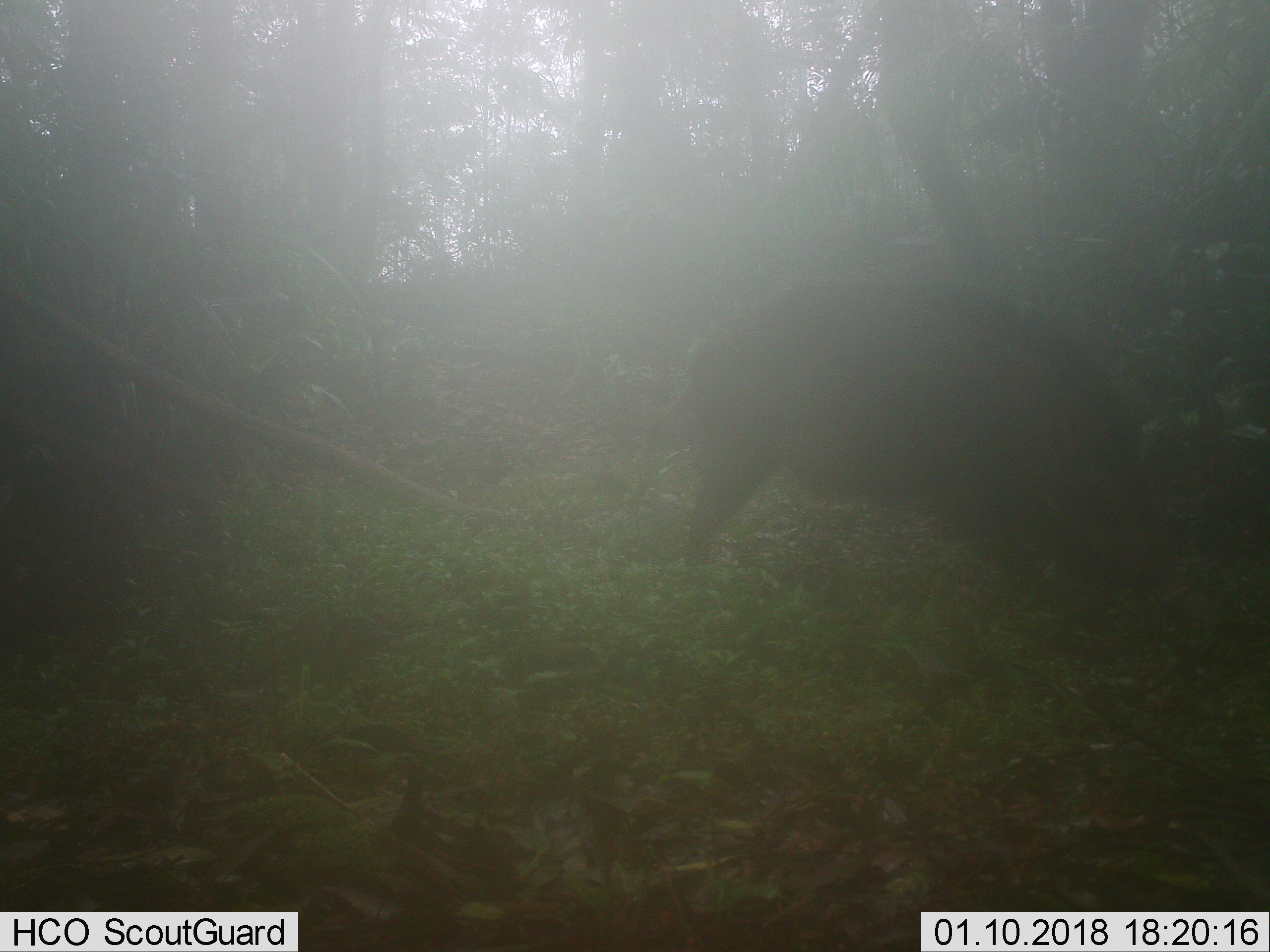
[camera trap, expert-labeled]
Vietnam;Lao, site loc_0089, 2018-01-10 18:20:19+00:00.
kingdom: Animalia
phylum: Chordata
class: Mammalia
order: Artiodactyla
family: Suidae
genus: Sus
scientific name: Sus scrofa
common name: eurasian wild pig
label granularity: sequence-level